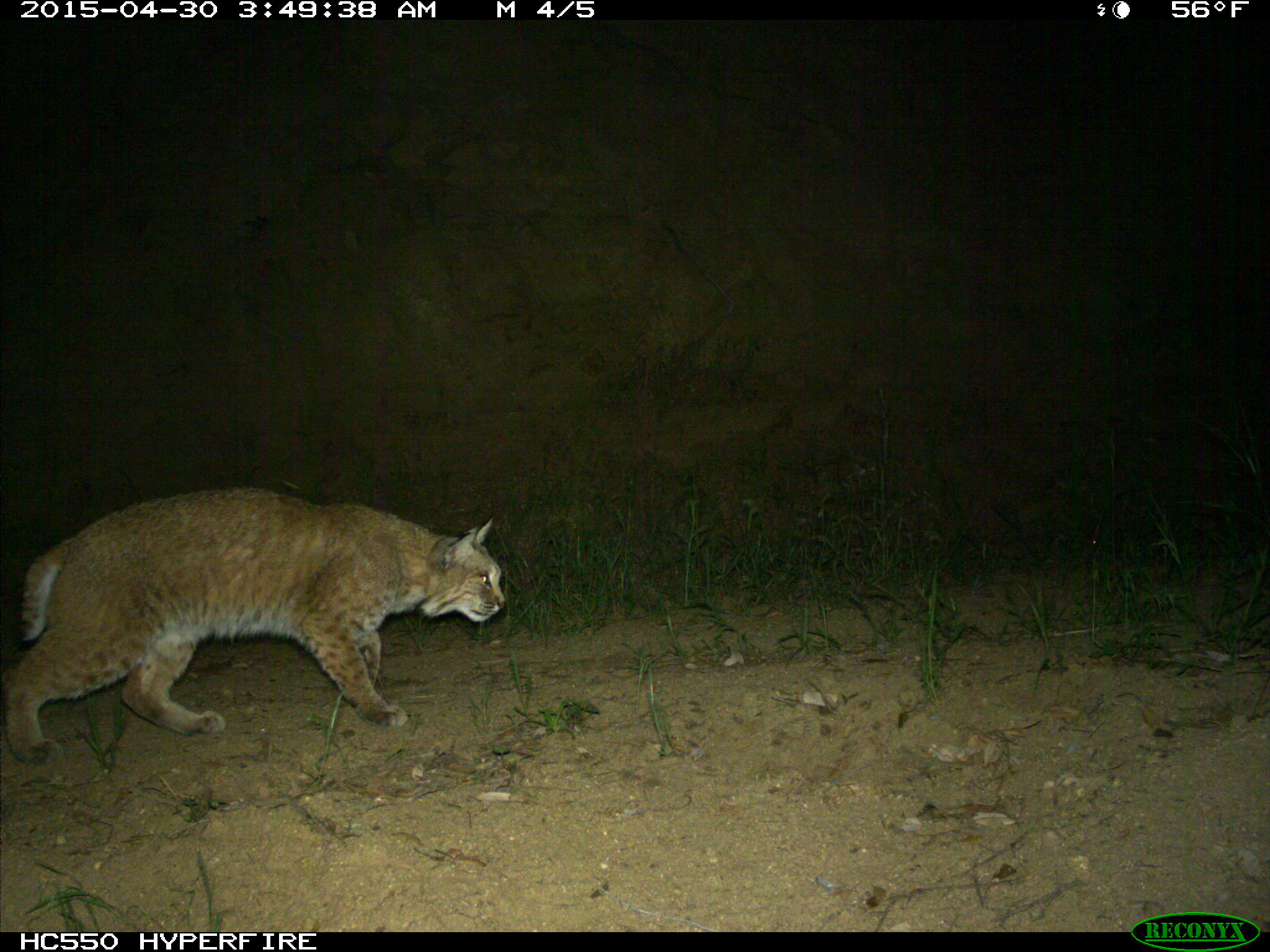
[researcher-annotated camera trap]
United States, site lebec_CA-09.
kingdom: Animalia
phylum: Chordata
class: Mammalia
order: Carnivora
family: Felidae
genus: Lynx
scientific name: Lynx rufus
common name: bobcat